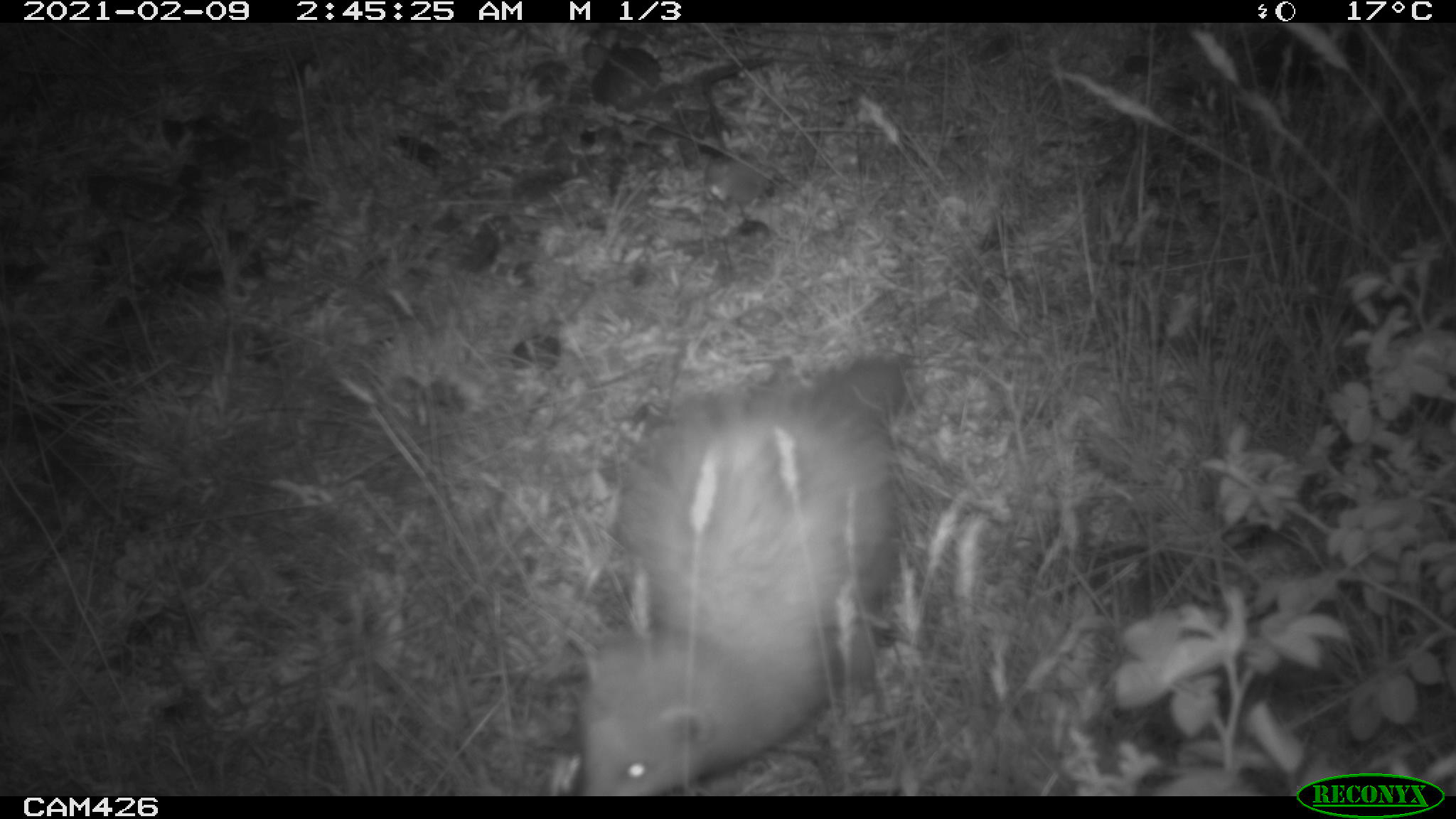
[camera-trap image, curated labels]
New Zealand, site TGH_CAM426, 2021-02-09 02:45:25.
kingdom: Animalia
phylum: Chordata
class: Mammalia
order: Carnivora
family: Mustelidae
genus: Mustela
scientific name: Mustela furo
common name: ferret